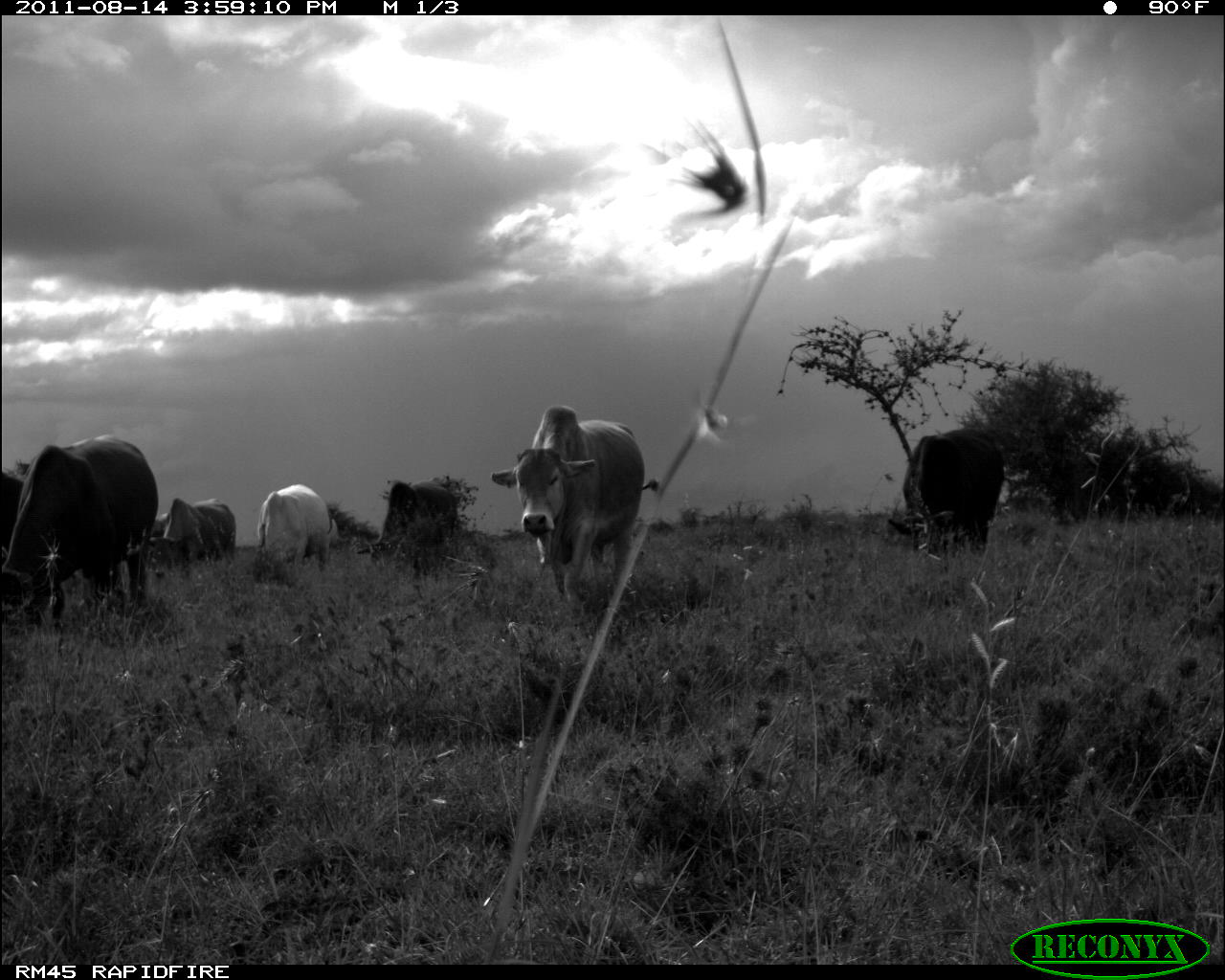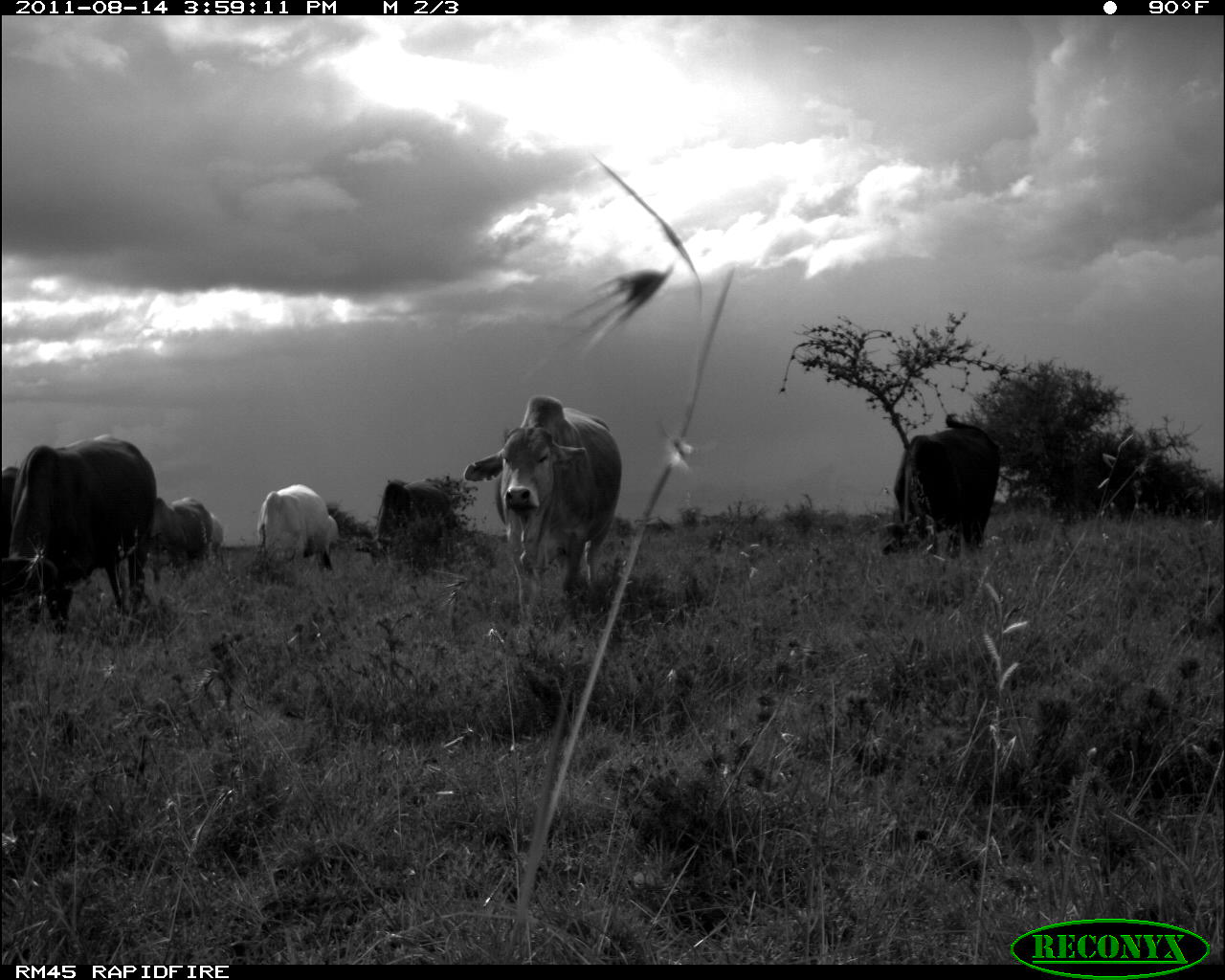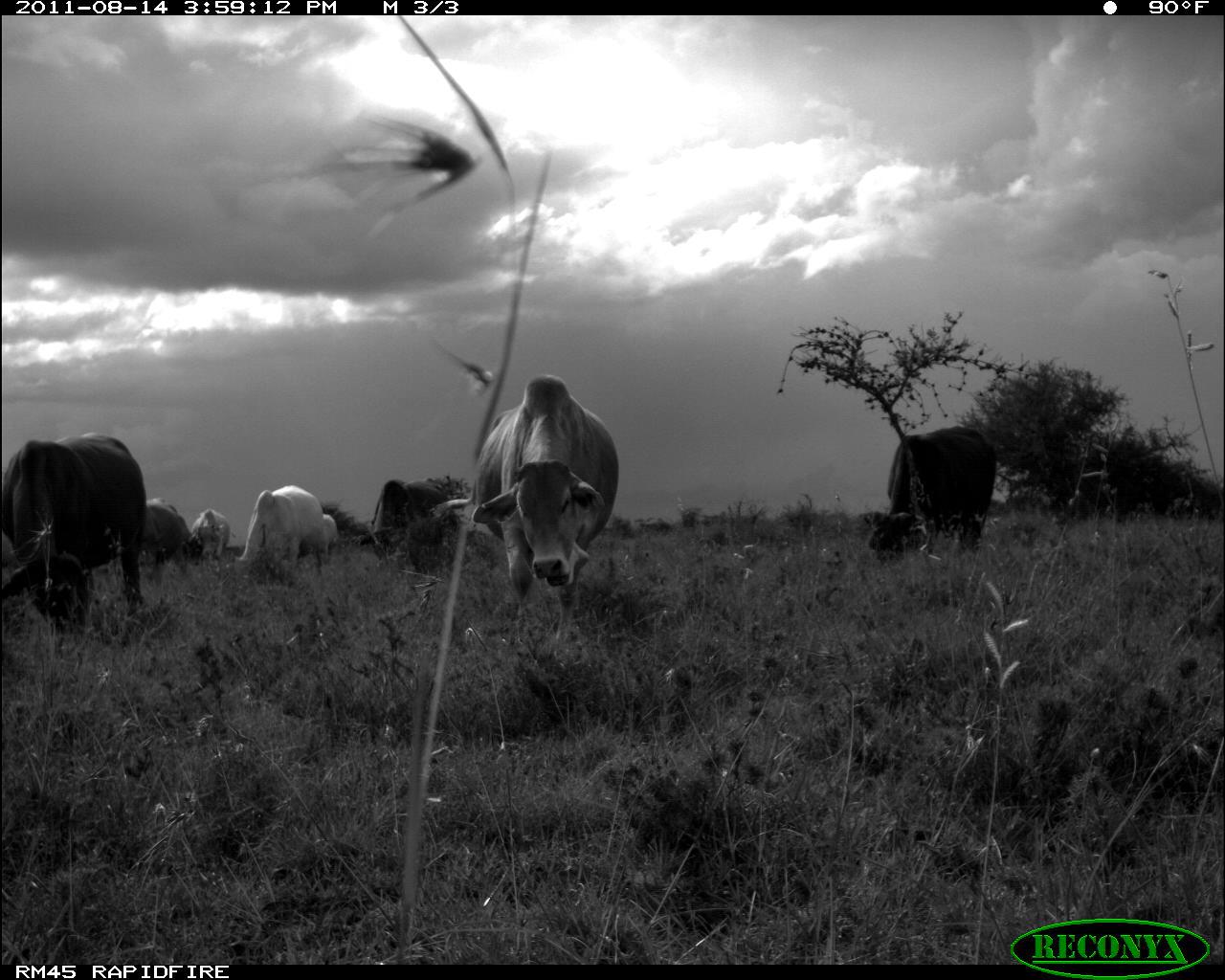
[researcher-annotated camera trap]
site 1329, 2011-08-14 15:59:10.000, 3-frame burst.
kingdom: Animalia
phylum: Chordata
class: Mammalia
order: Artiodactyla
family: Bovidae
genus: Bos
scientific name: Bos taurus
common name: domestic cattle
Bos taurus (domestic cattle), count 8.